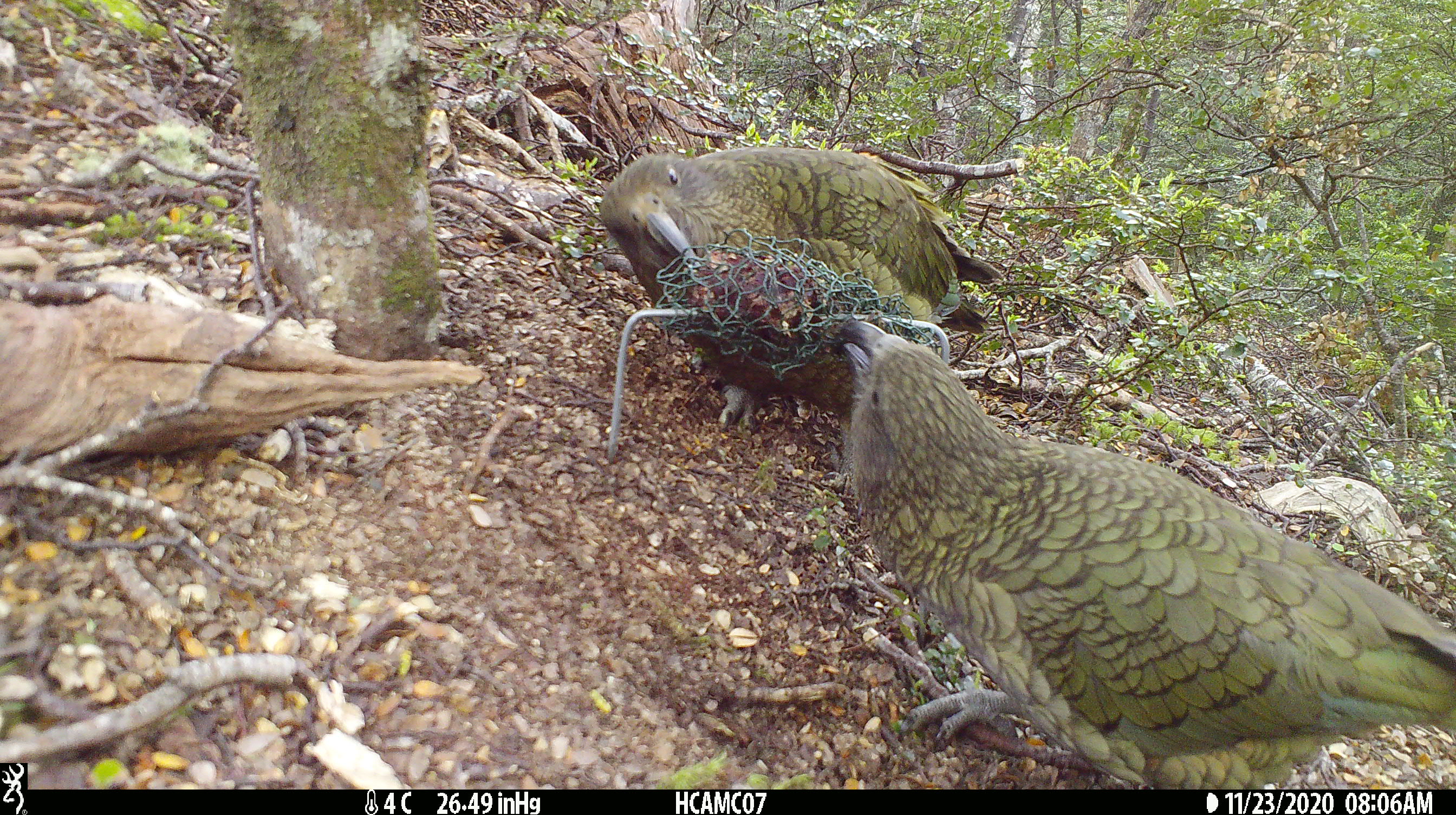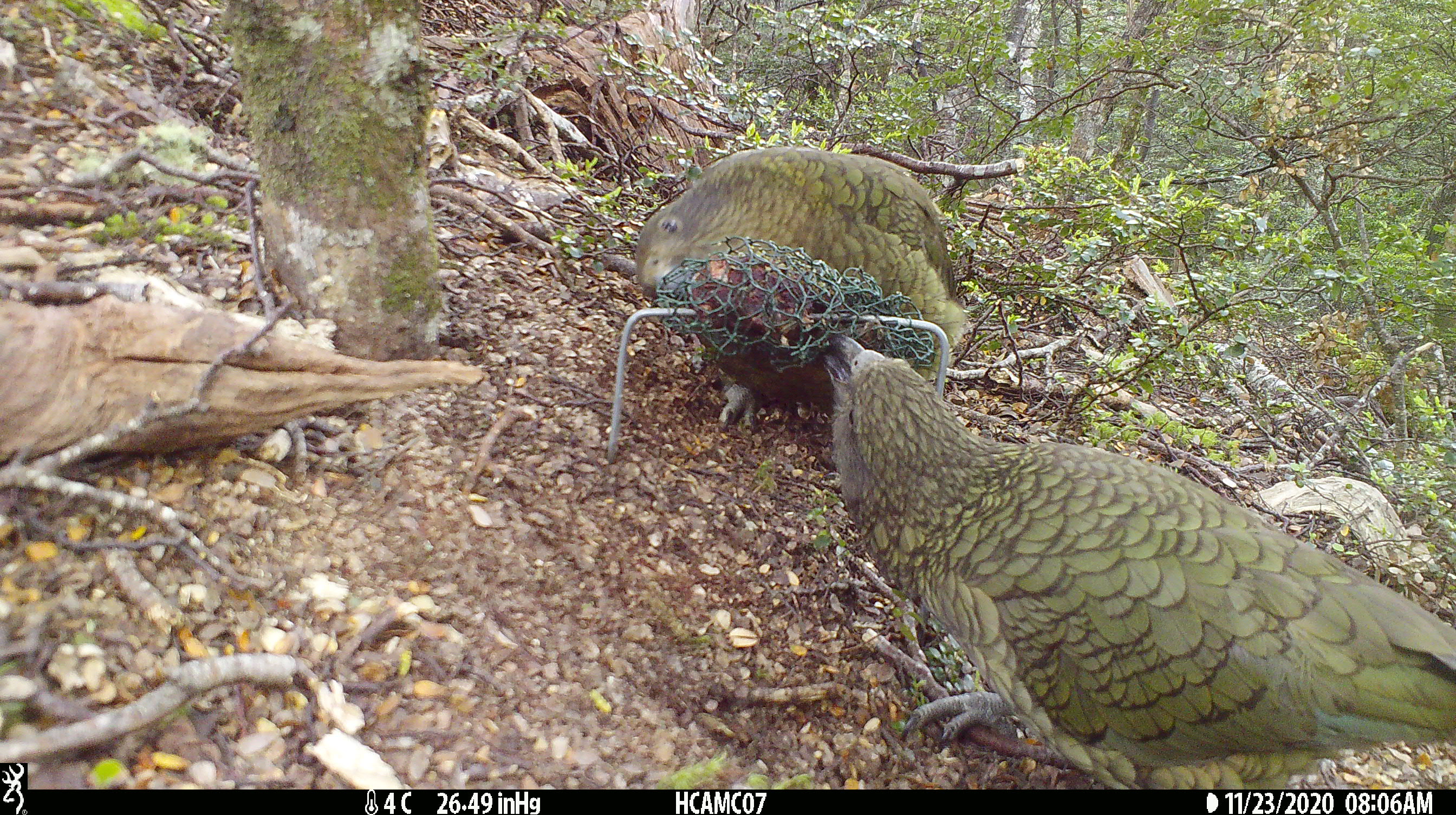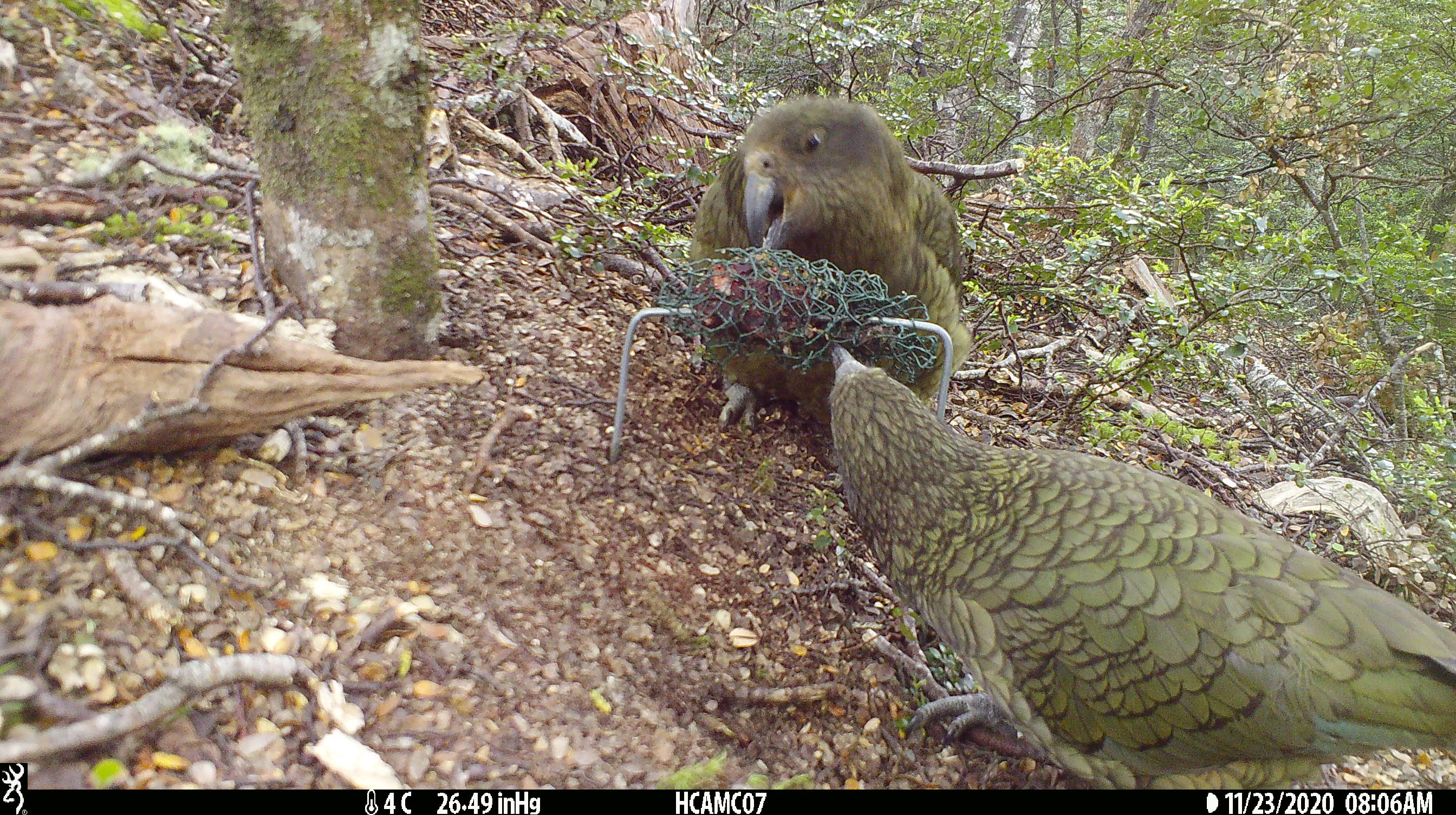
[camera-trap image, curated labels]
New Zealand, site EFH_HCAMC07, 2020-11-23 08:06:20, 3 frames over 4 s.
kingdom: Animalia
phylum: Chordata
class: Aves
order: Psittaciformes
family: Strigopidae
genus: Nestor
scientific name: Nestor notabilis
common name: kea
Kea (Nestor notabilis).